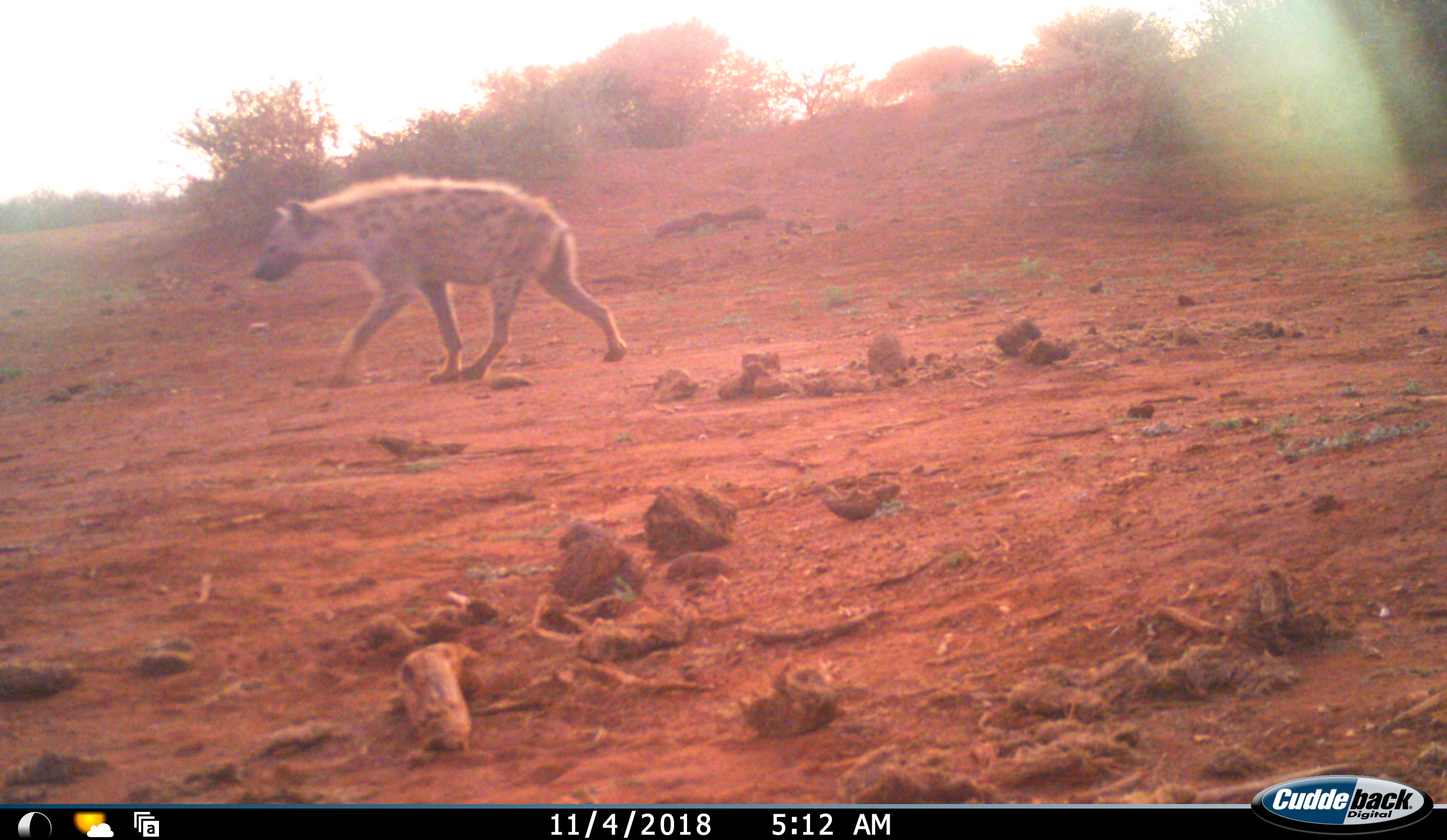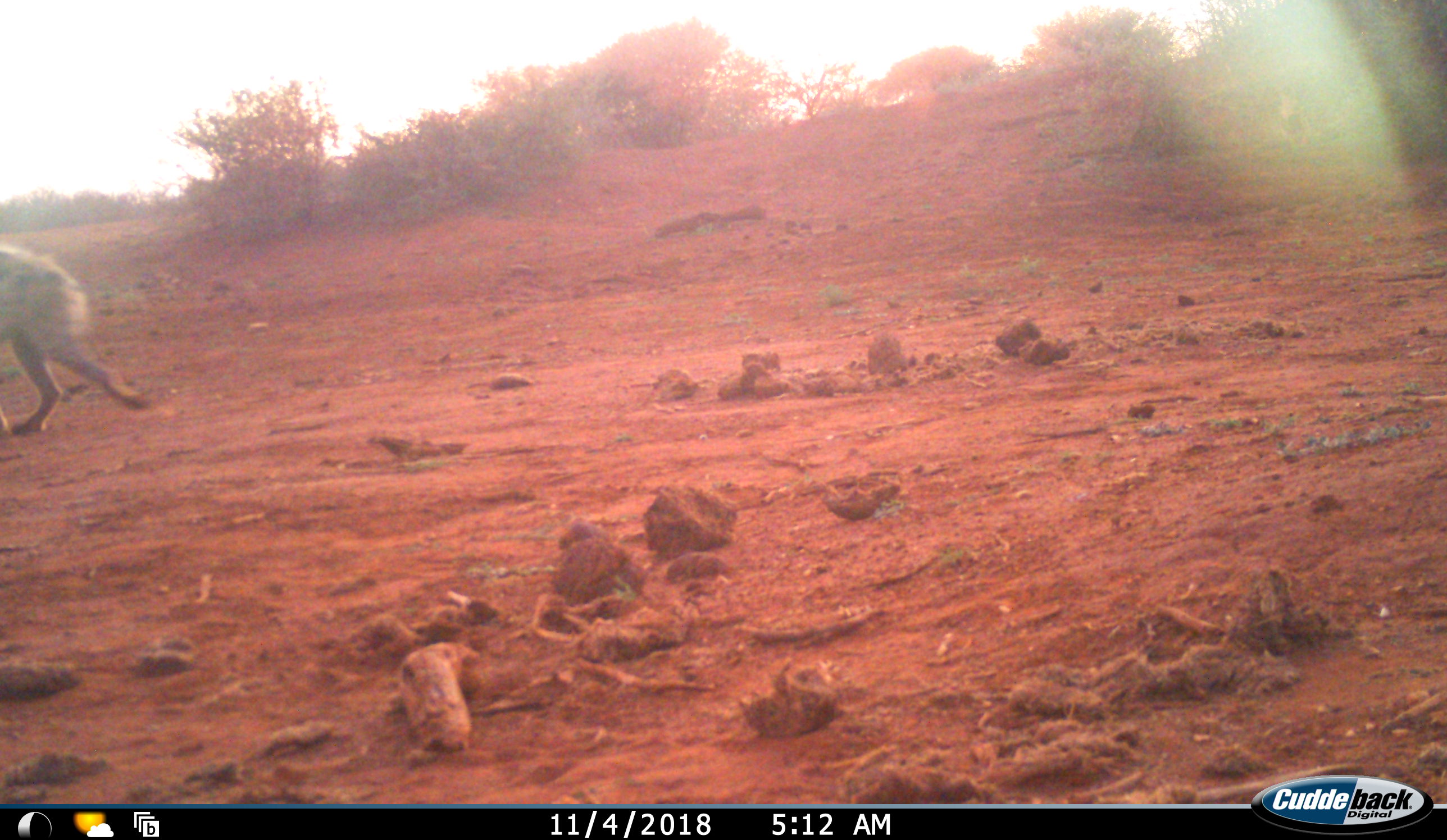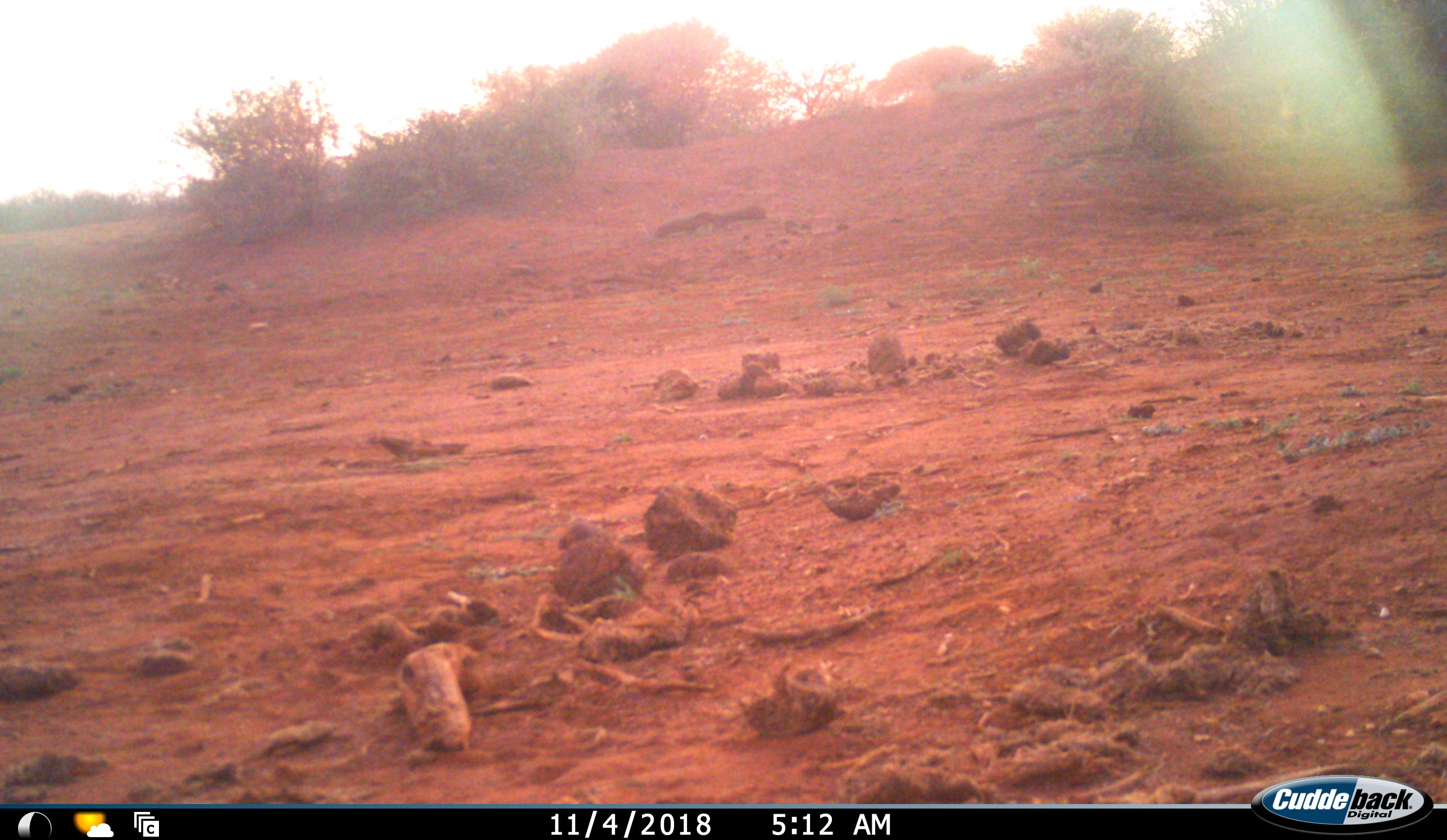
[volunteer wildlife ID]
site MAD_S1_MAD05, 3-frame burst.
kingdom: Animalia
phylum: Chordata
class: Mammalia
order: Carnivora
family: Hyaenidae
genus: Crocuta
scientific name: Crocuta crocuta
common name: spotted hyena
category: hyenaspotted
Hyenaspotted (spotted hyena) (Crocuta crocuta), count 1. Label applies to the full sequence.